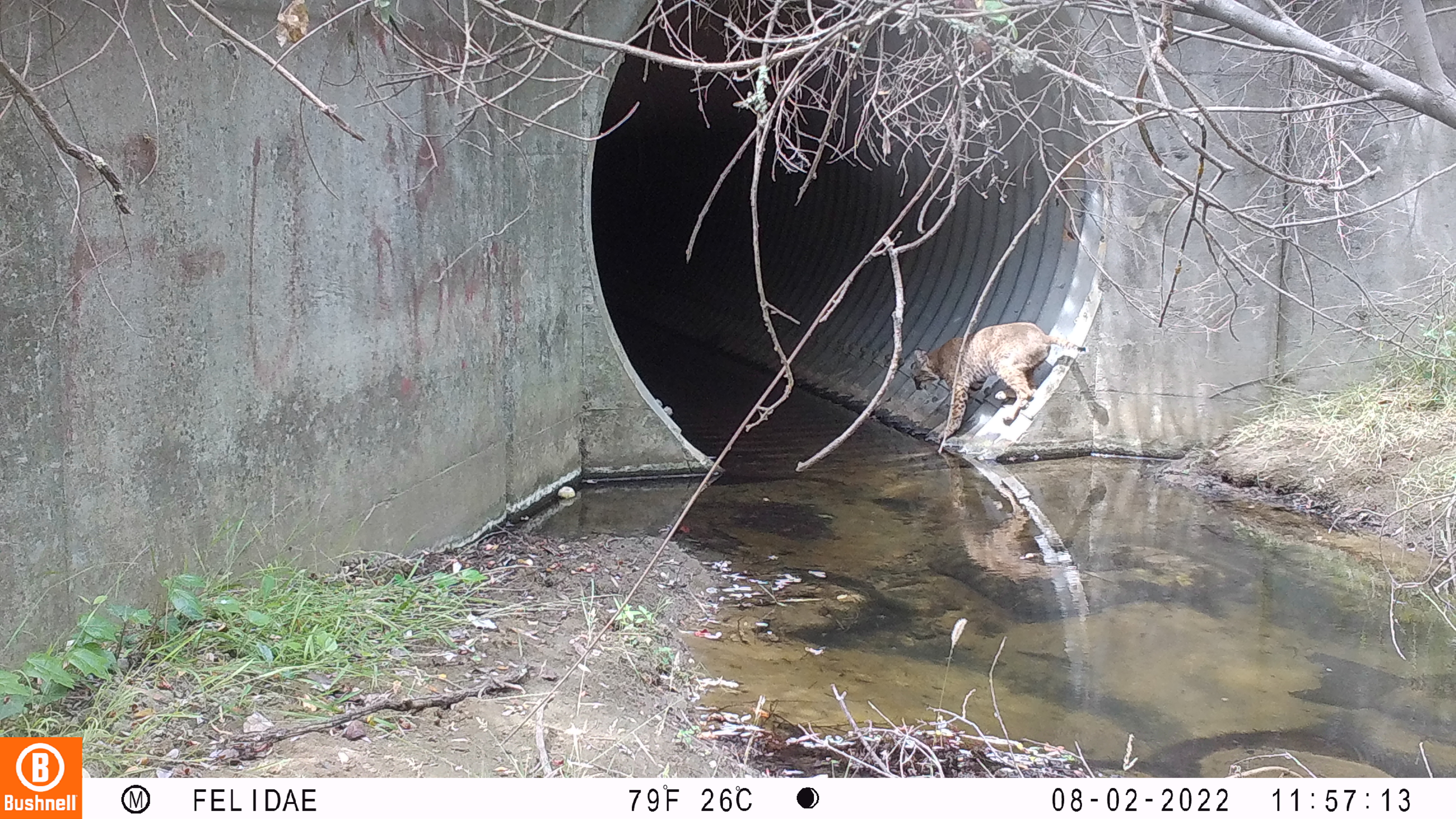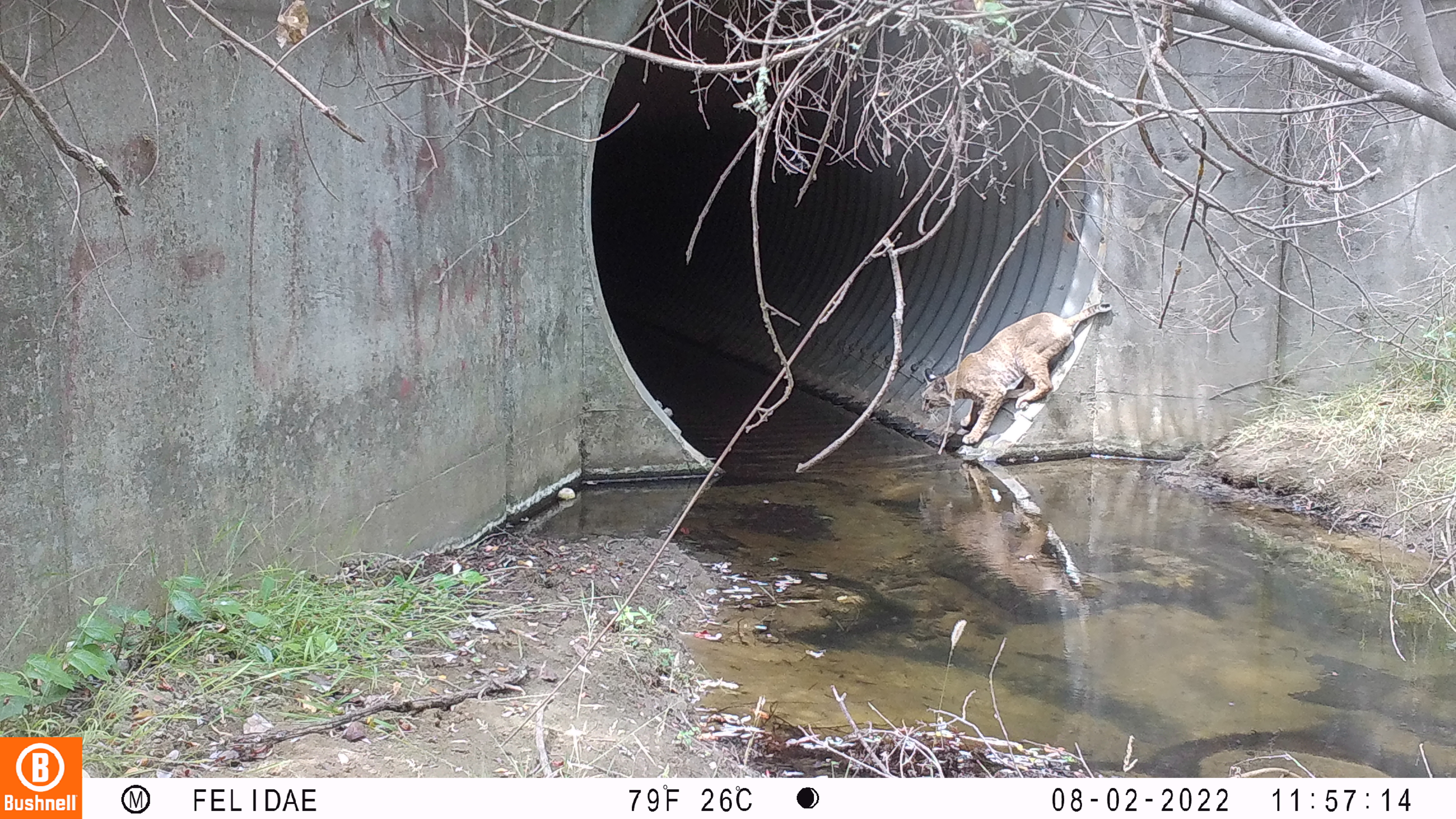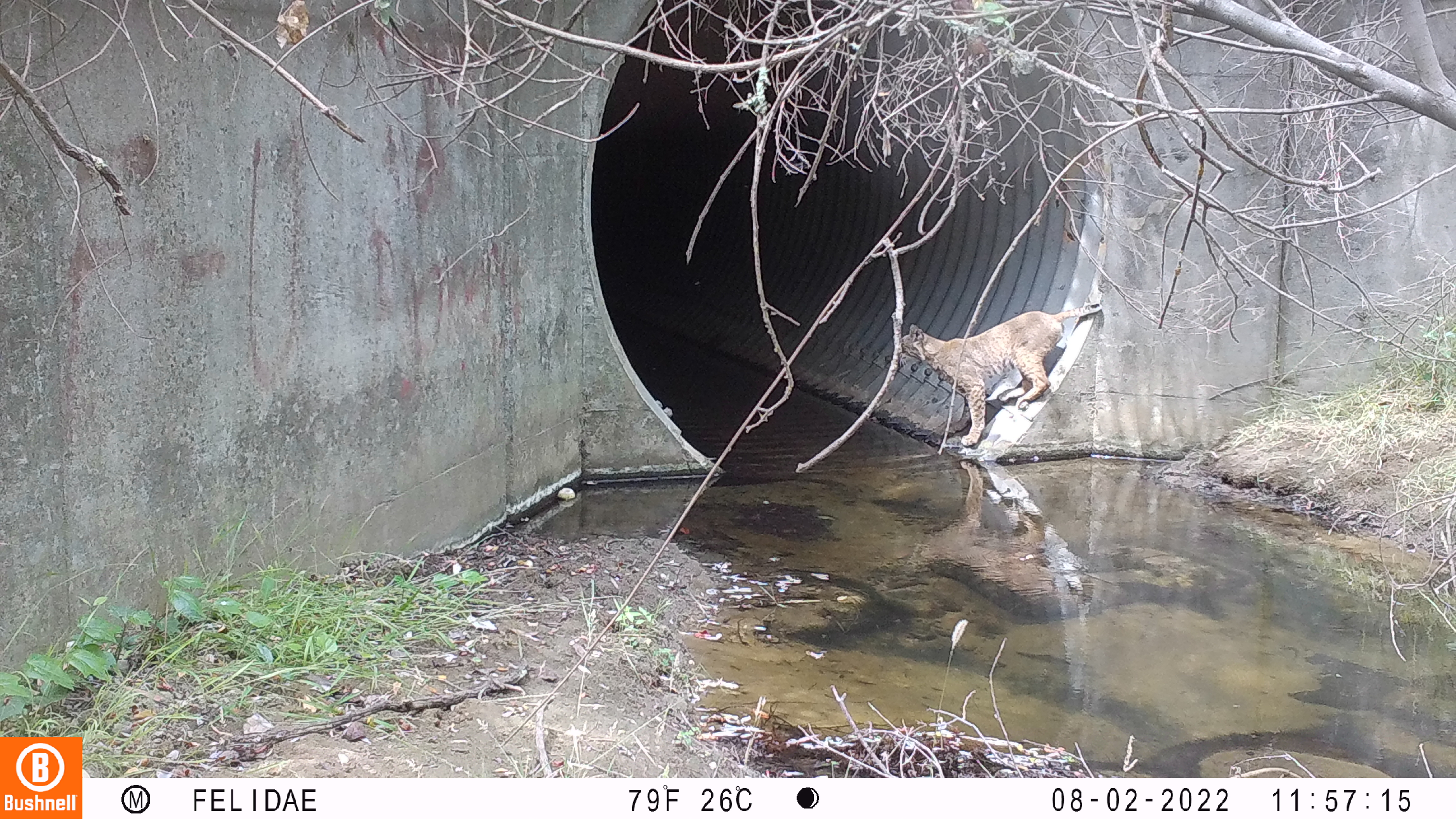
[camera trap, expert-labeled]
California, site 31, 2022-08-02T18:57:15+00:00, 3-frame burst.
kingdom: Animalia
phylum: Chordata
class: Mammalia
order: Carnivora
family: Felidae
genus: Lynx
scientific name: Lynx rufus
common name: bobcat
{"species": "bobcat (Lynx rufus)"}